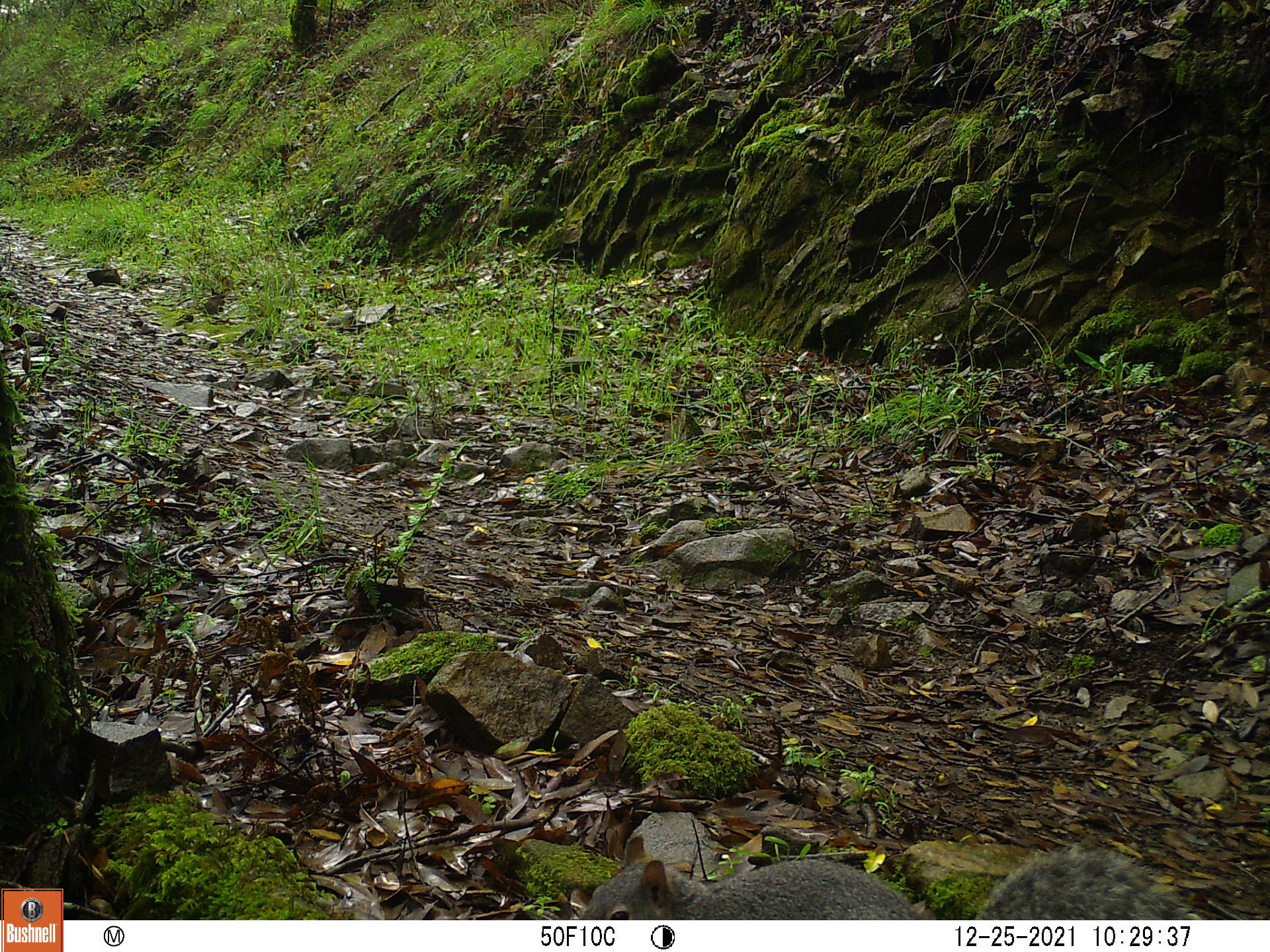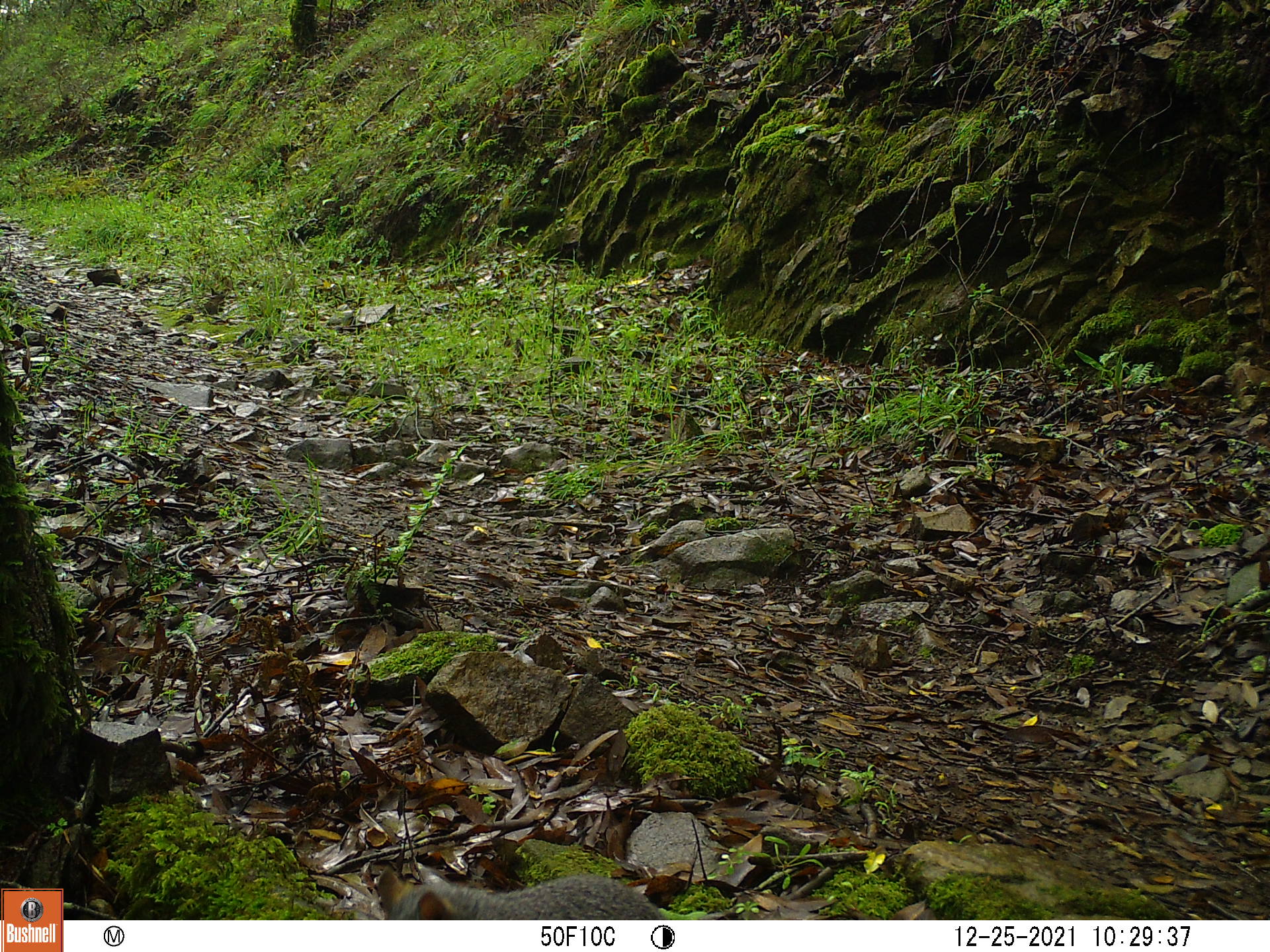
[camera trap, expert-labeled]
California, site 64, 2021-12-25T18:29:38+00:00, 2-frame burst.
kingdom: Animalia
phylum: Chordata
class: Mammalia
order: Rodentia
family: Sciuridae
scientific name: Sciuridae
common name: squirrel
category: unknown squirrel